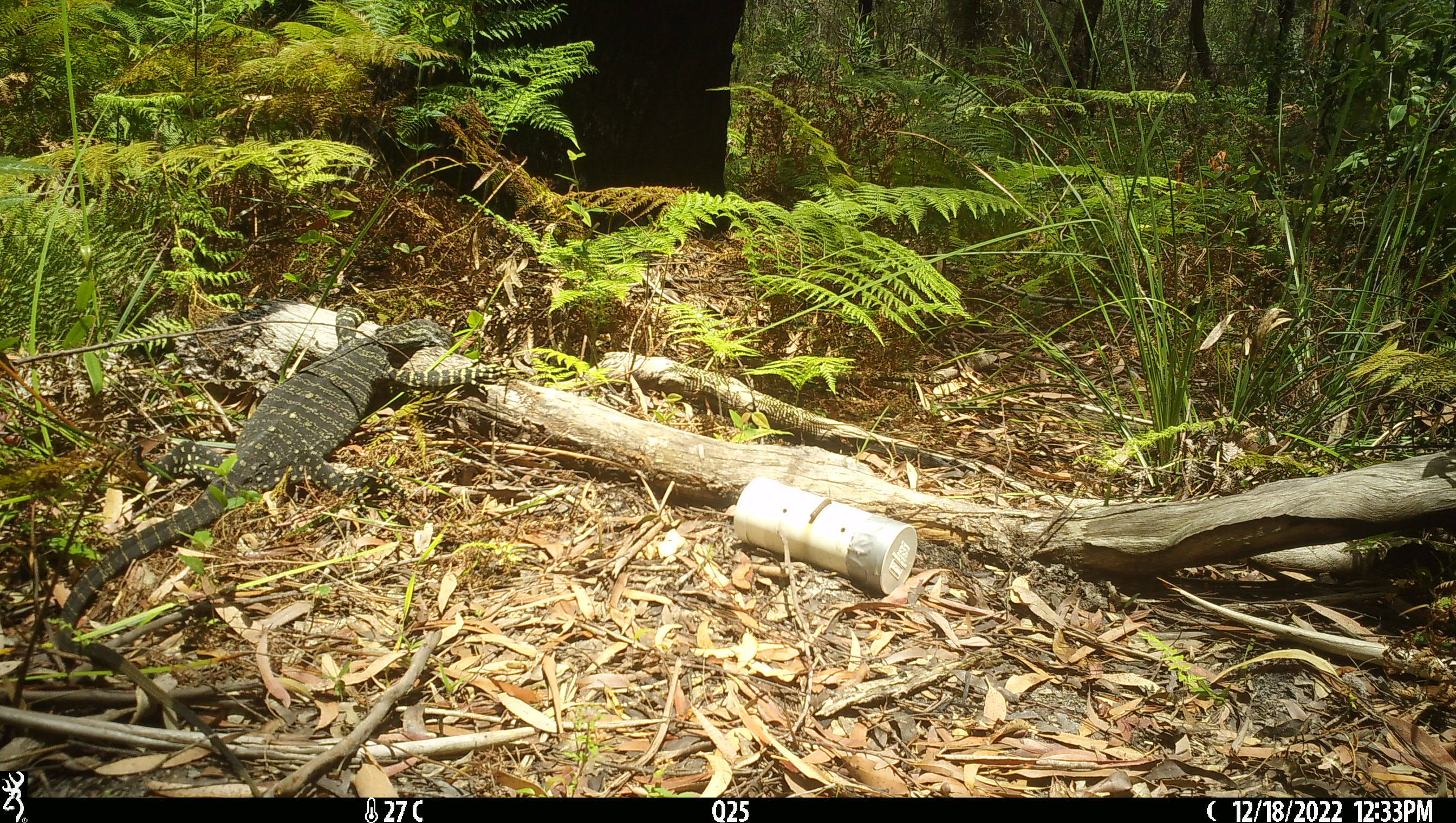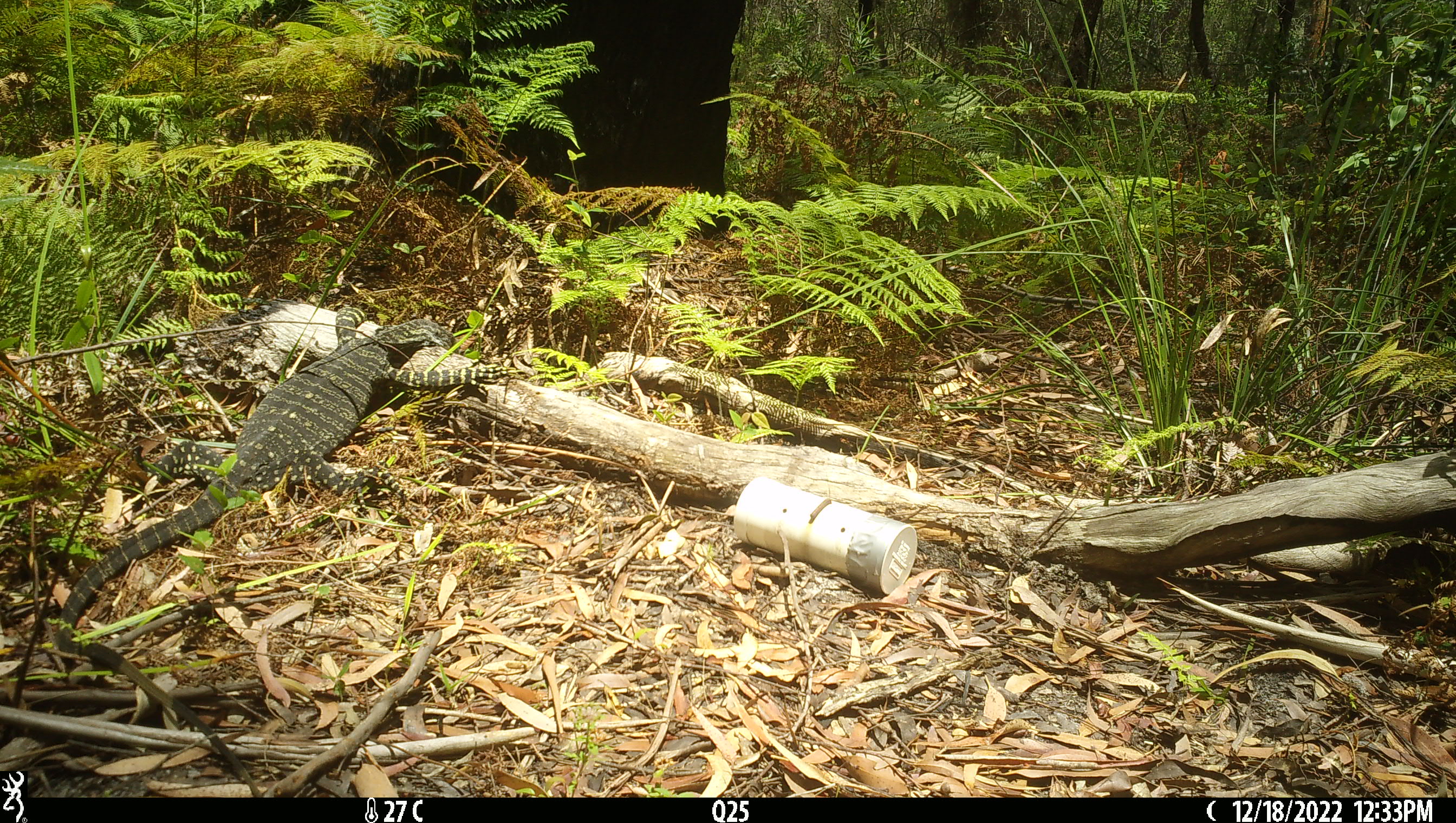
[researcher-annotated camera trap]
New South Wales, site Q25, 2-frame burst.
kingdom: Animalia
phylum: Chordata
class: Reptilia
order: Squamata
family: Varanidae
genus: Varanus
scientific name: Varanus varius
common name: lace monitor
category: goanna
Goanna (lace monitor) (Varanus varius).